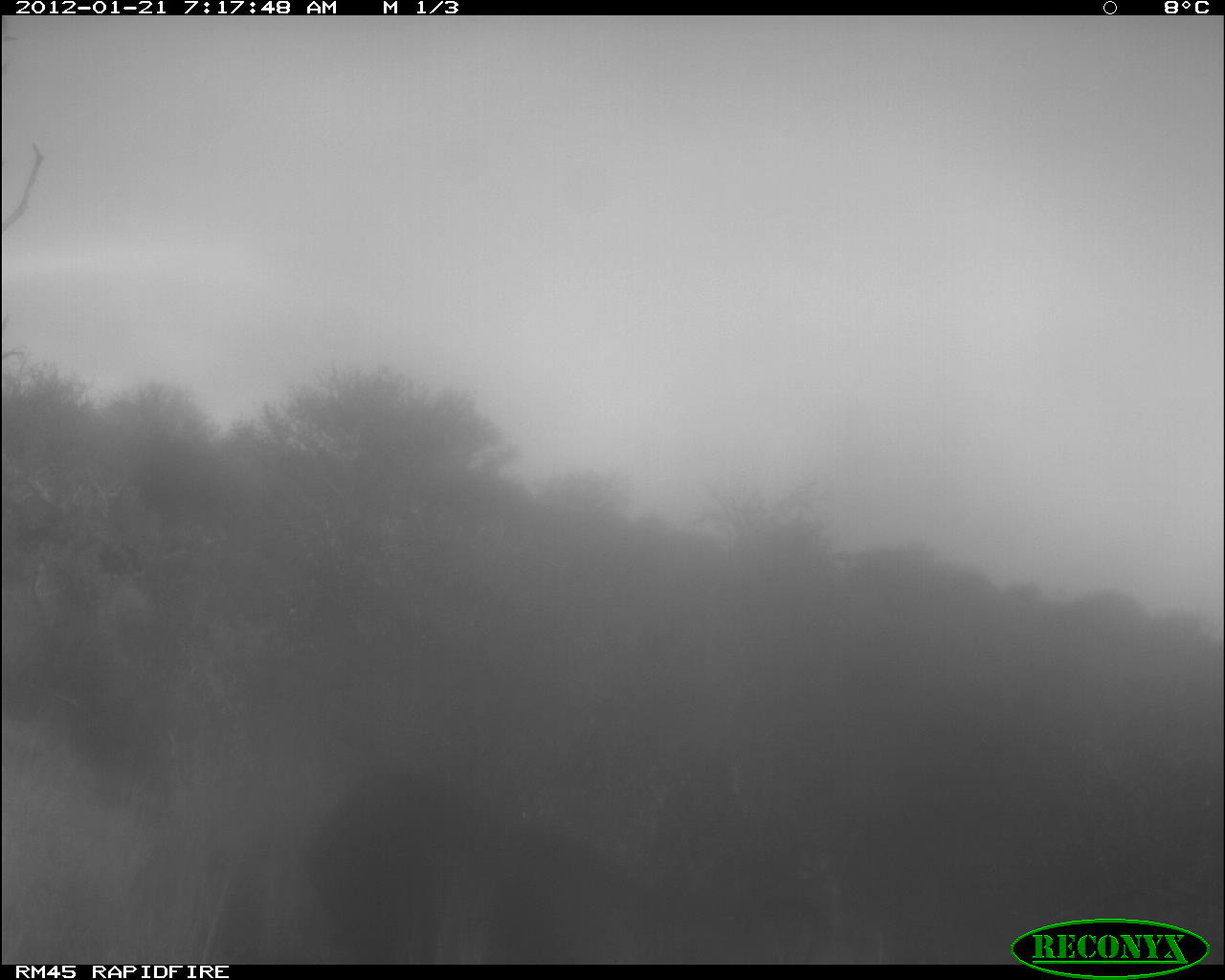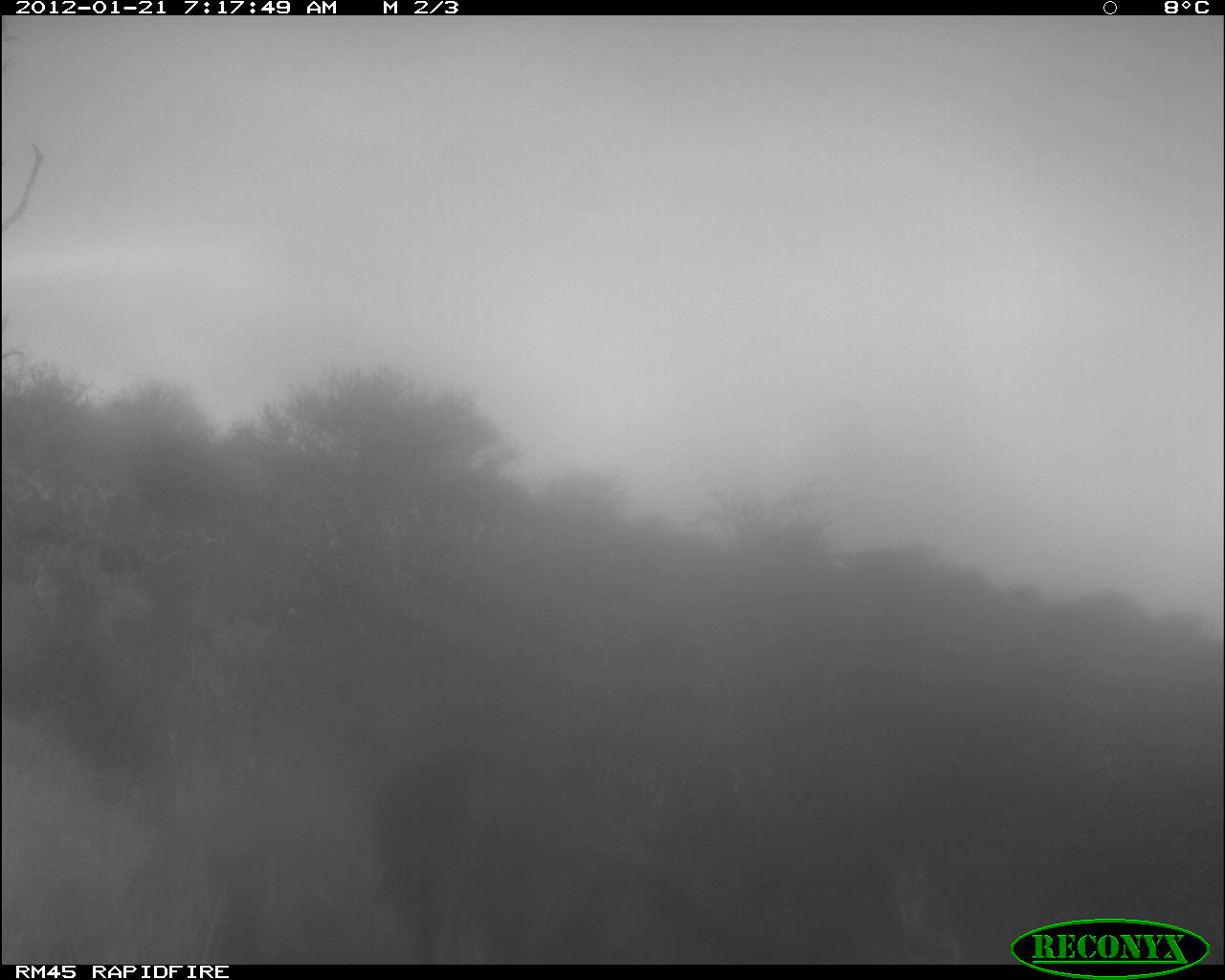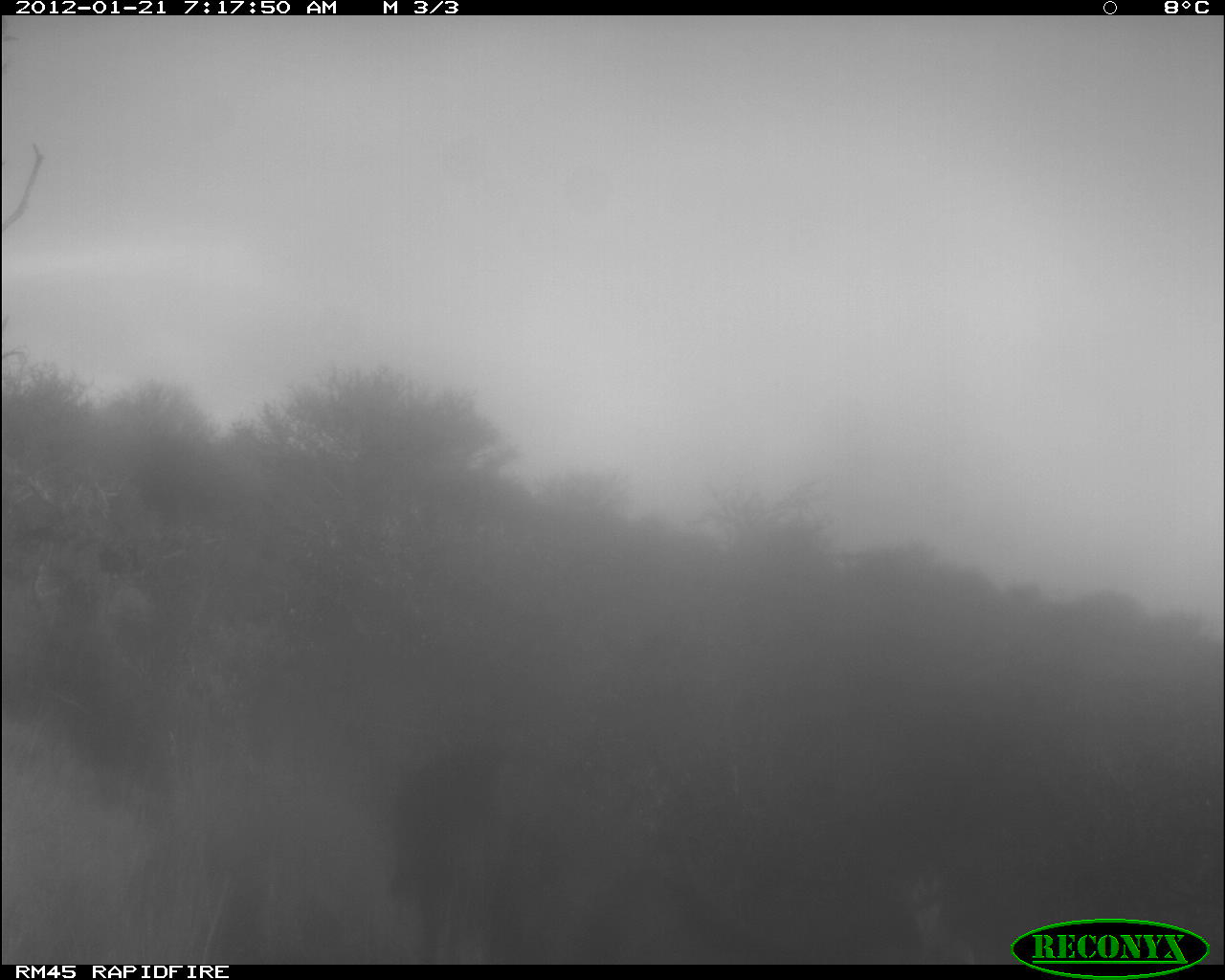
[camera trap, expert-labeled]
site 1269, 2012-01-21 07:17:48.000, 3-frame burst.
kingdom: Animalia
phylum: Chordata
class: Mammalia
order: Artiodactyla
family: Bovidae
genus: Madoqua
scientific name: Madoqua guentheri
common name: günther's dik-dik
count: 1